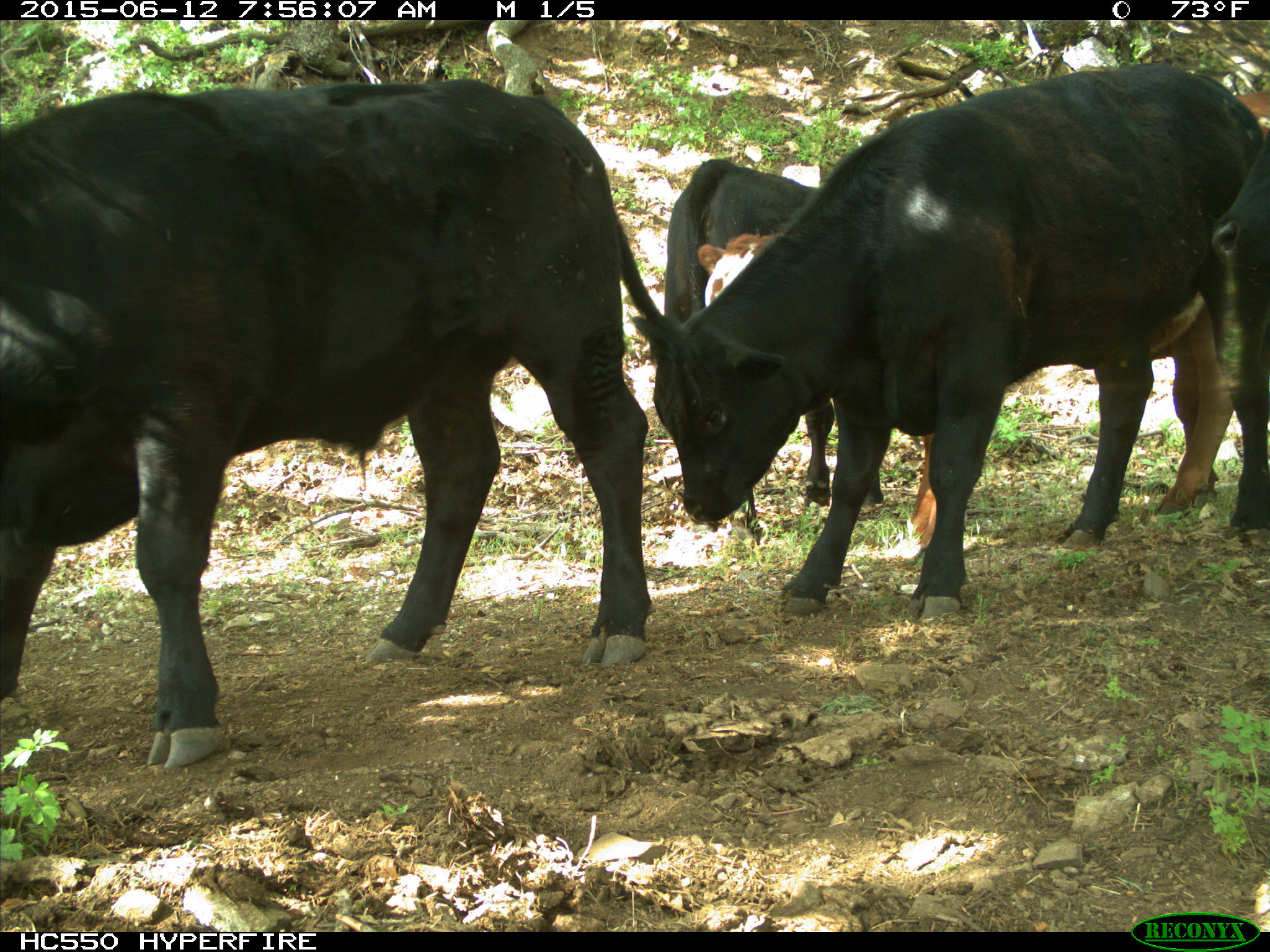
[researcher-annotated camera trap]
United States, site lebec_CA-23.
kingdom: Animalia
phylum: Chordata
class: Mammalia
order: Artiodactyla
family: Bovidae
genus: Bos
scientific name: Bos taurus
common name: domestic cow